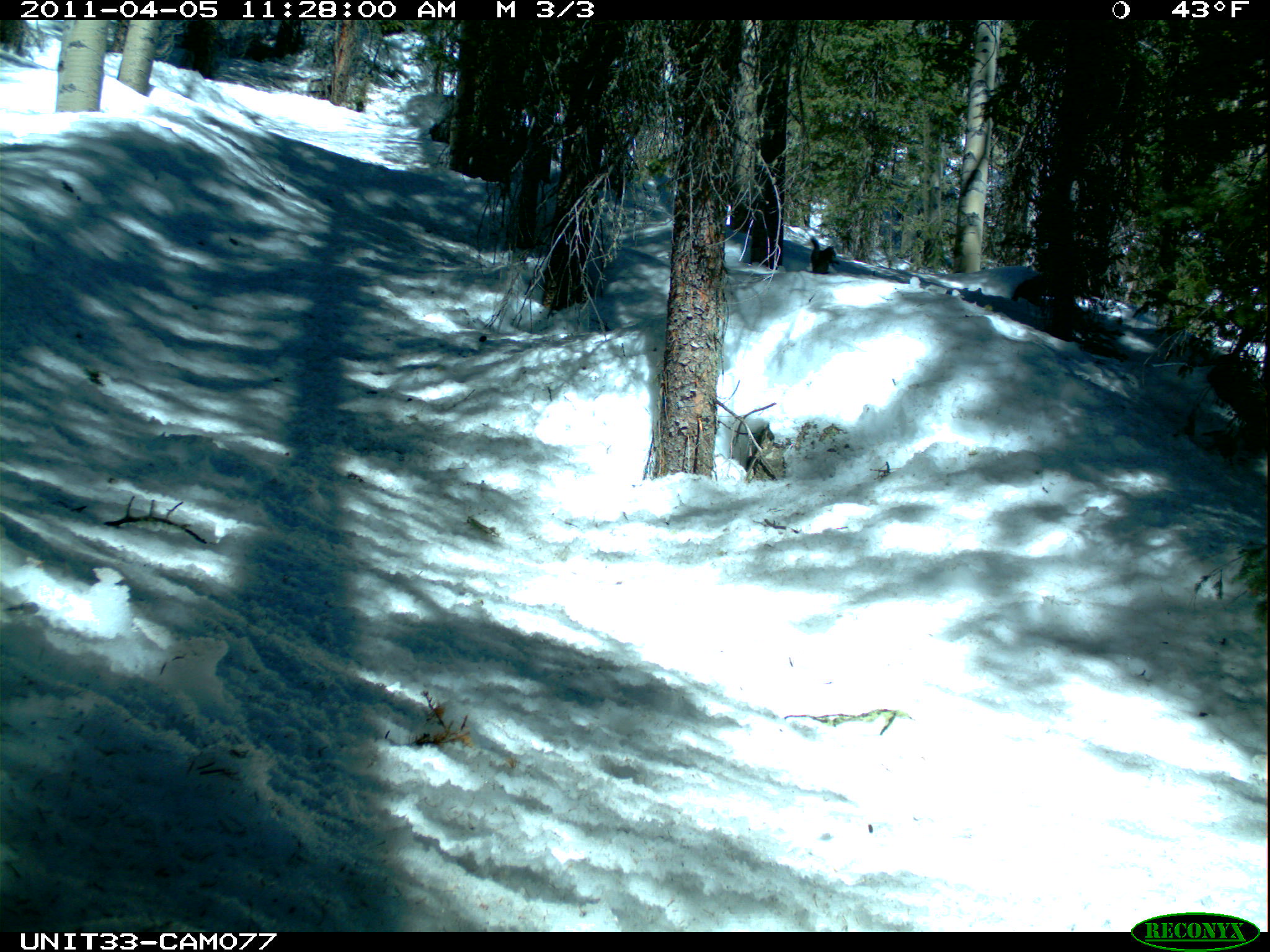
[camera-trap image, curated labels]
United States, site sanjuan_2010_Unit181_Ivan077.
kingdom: Animalia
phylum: Chordata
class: Mammalia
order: Rodentia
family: Sciuridae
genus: Tamiasciurus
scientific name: Tamiasciurus hudsonicus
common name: american red squirrel